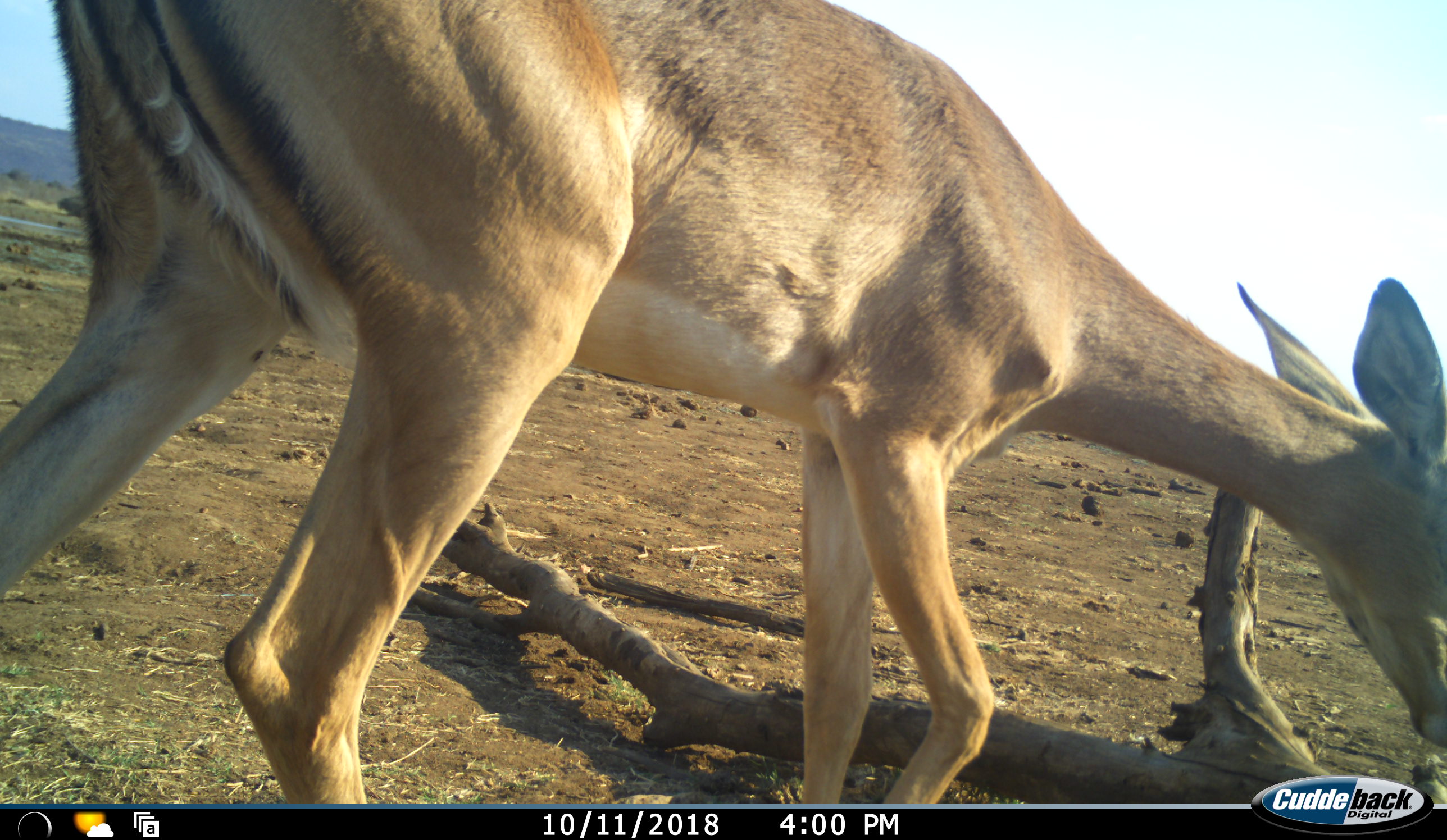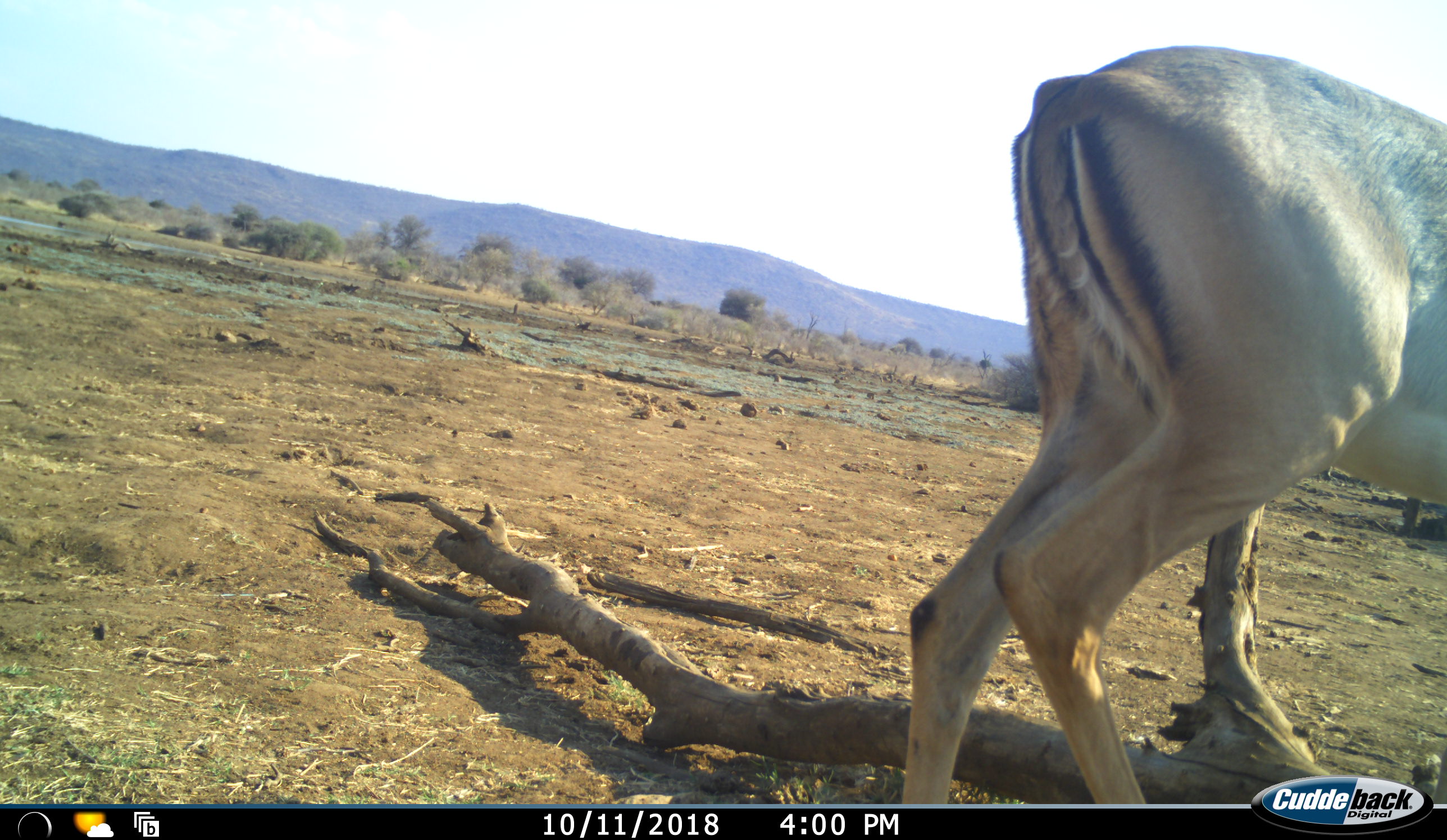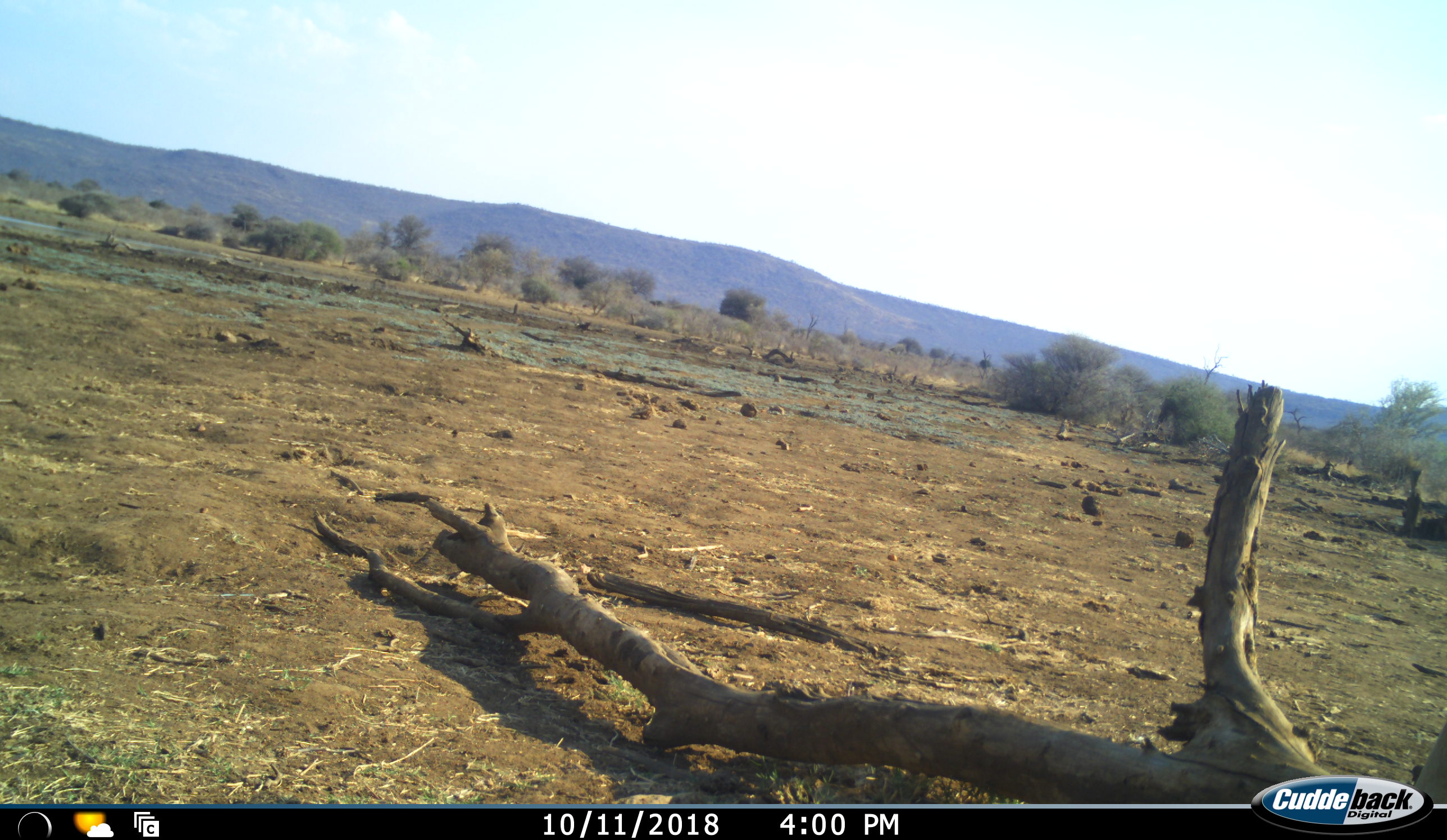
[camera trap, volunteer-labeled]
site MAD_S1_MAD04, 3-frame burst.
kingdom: Animalia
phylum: Chordata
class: Mammalia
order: Artiodactyla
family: Bovidae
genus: Aepyceros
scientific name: Aepyceros melampus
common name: impala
Impala (Aepyceros melampus), count 1. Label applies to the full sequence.